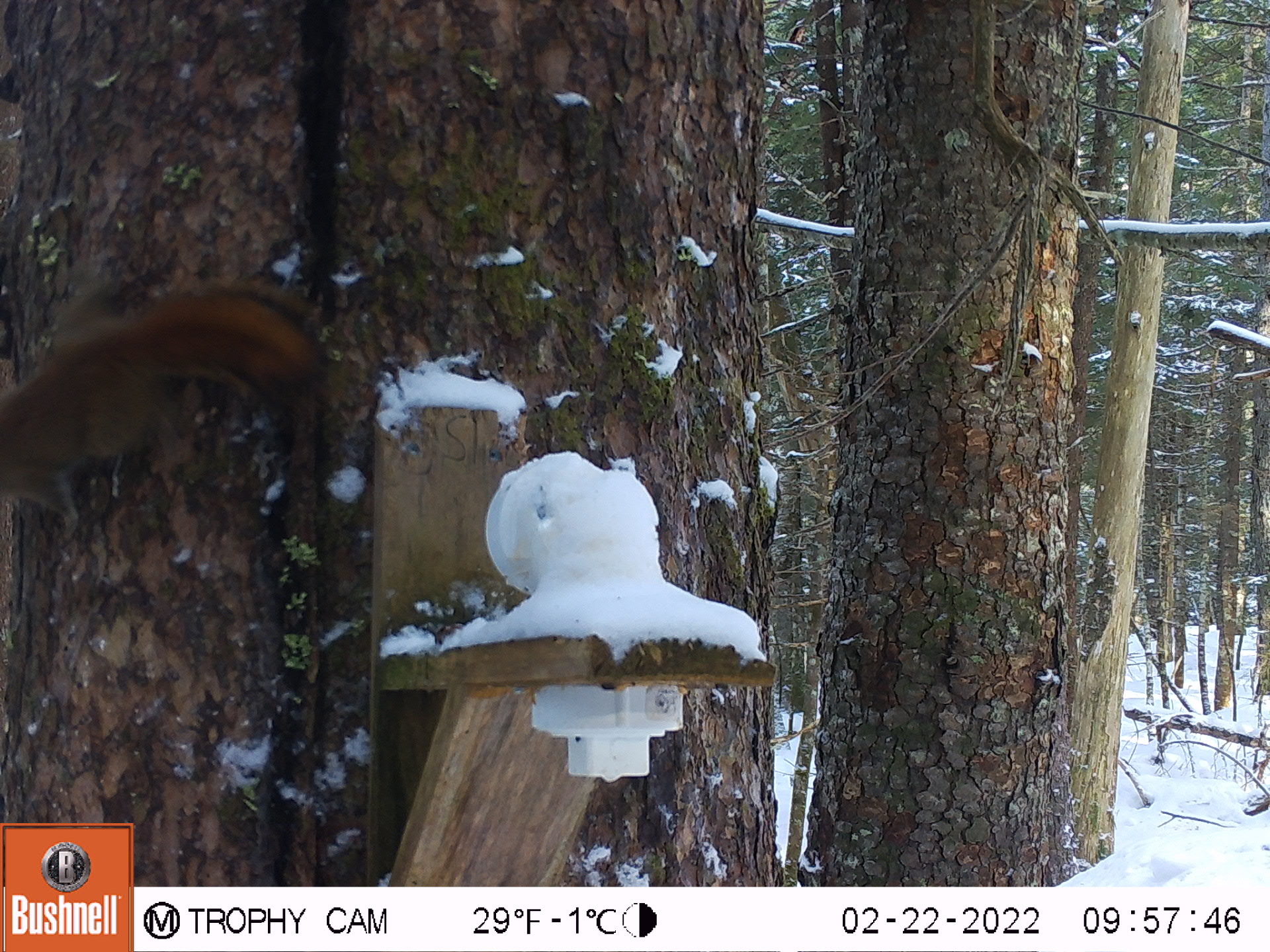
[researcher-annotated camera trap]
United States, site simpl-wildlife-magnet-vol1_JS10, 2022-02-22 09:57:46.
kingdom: Animalia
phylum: Chordata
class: Mammalia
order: Rodentia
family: Sciuridae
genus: Tamiasciurus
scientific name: Tamiasciurus hudsonicus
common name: red squirrel